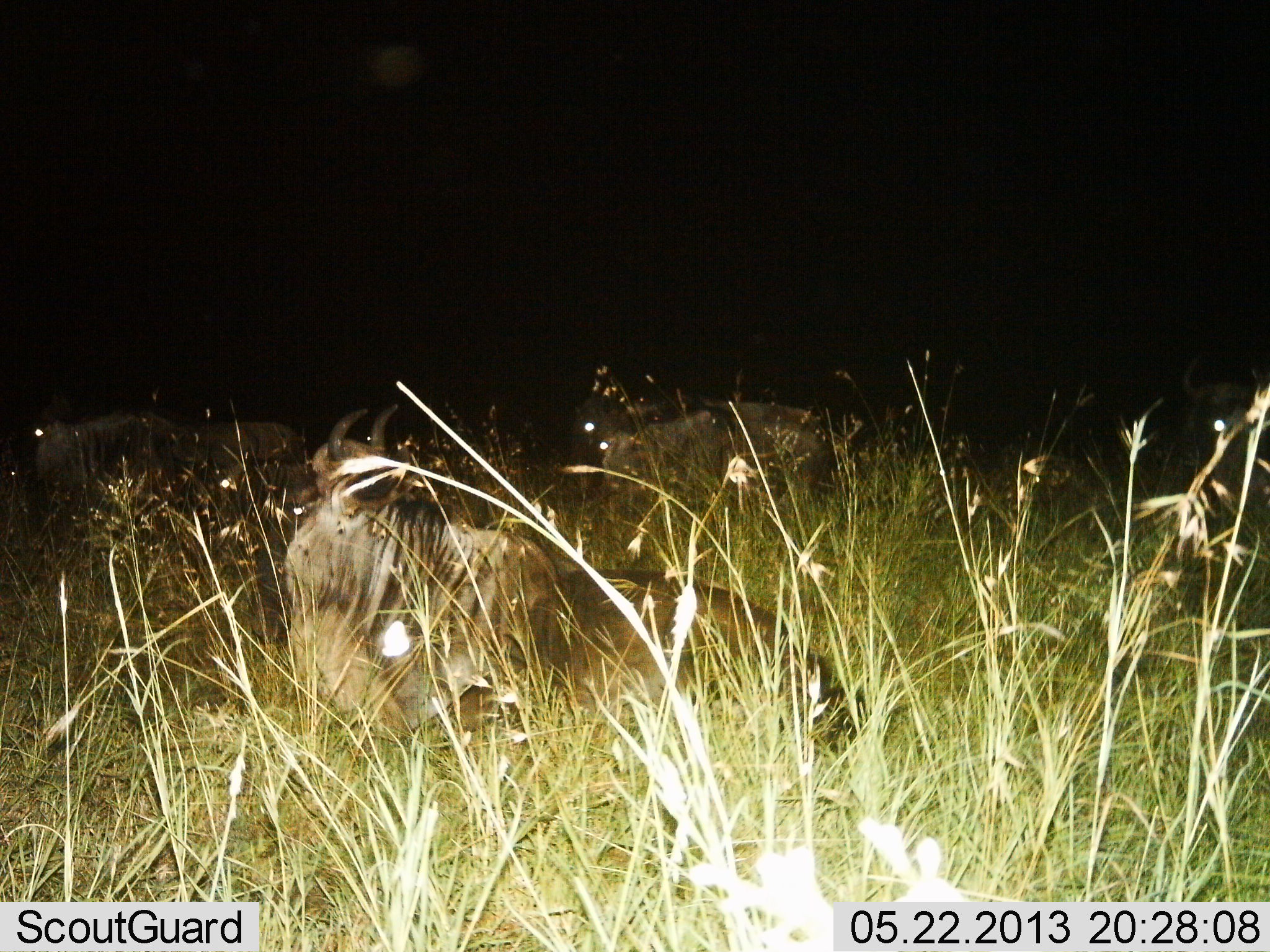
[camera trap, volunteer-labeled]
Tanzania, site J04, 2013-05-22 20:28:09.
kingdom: Animalia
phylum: Chordata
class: Mammalia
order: Artiodactyla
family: Bovidae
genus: Connochaetes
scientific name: Connochaetes taurinus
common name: blue wildebeest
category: wildebeest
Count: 5.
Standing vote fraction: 40%.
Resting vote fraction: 90%.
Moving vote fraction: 0%.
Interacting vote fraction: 0%.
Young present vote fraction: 0%.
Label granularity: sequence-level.